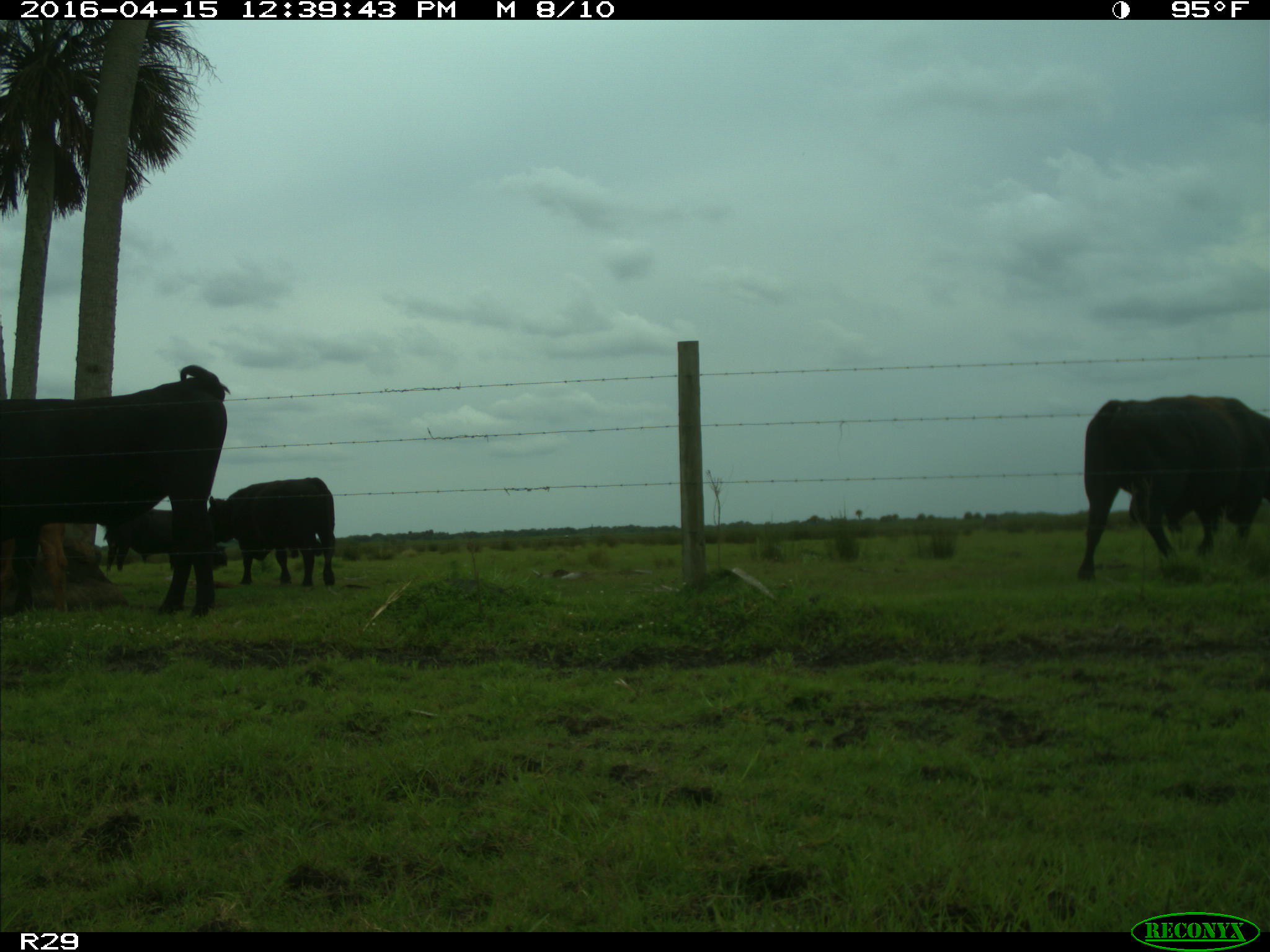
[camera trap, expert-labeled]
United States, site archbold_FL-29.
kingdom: Animalia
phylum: Chordata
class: Mammalia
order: Artiodactyla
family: Bovidae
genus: Bos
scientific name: Bos taurus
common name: domestic cow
Bos taurus (domestic cow).